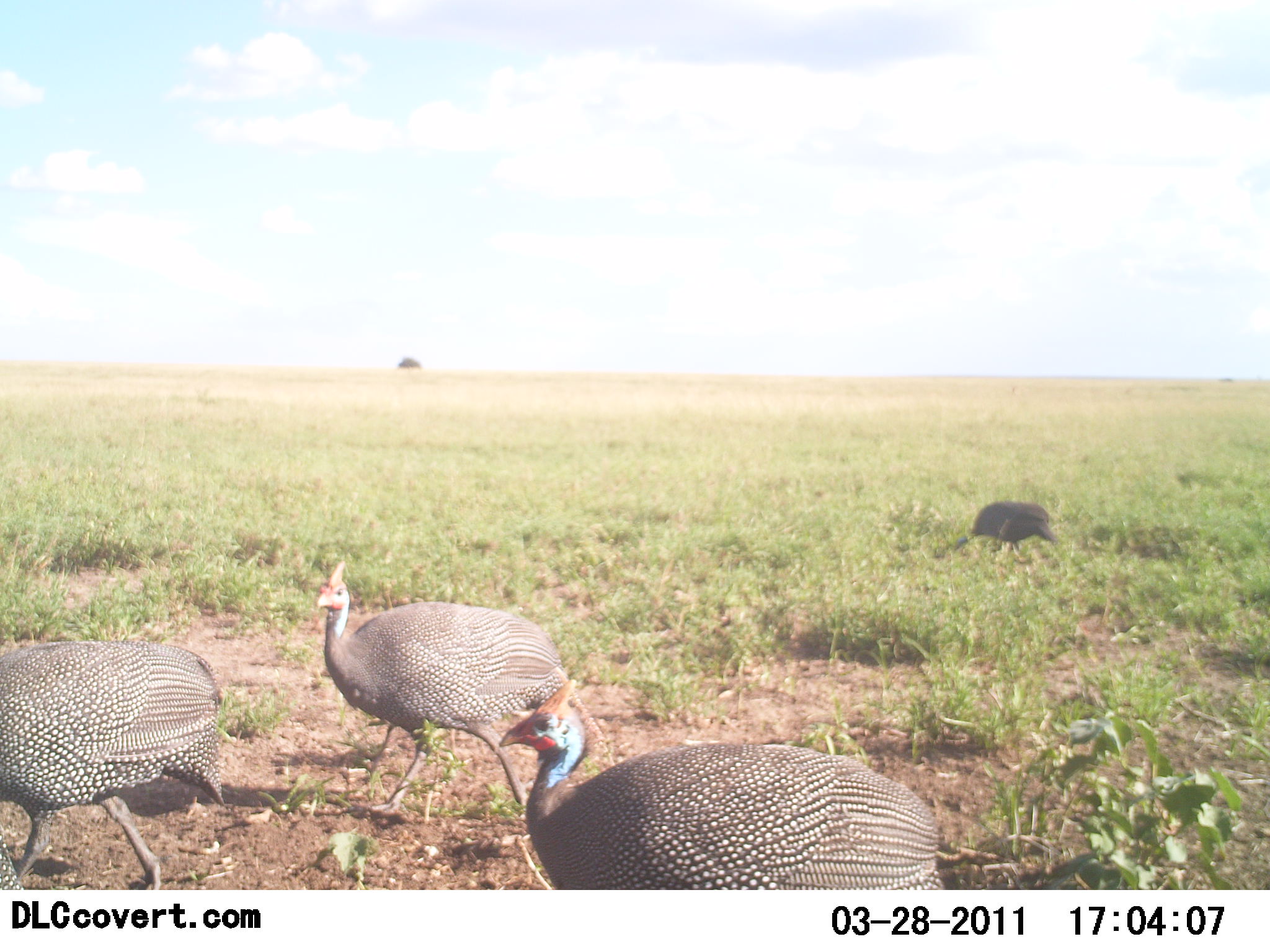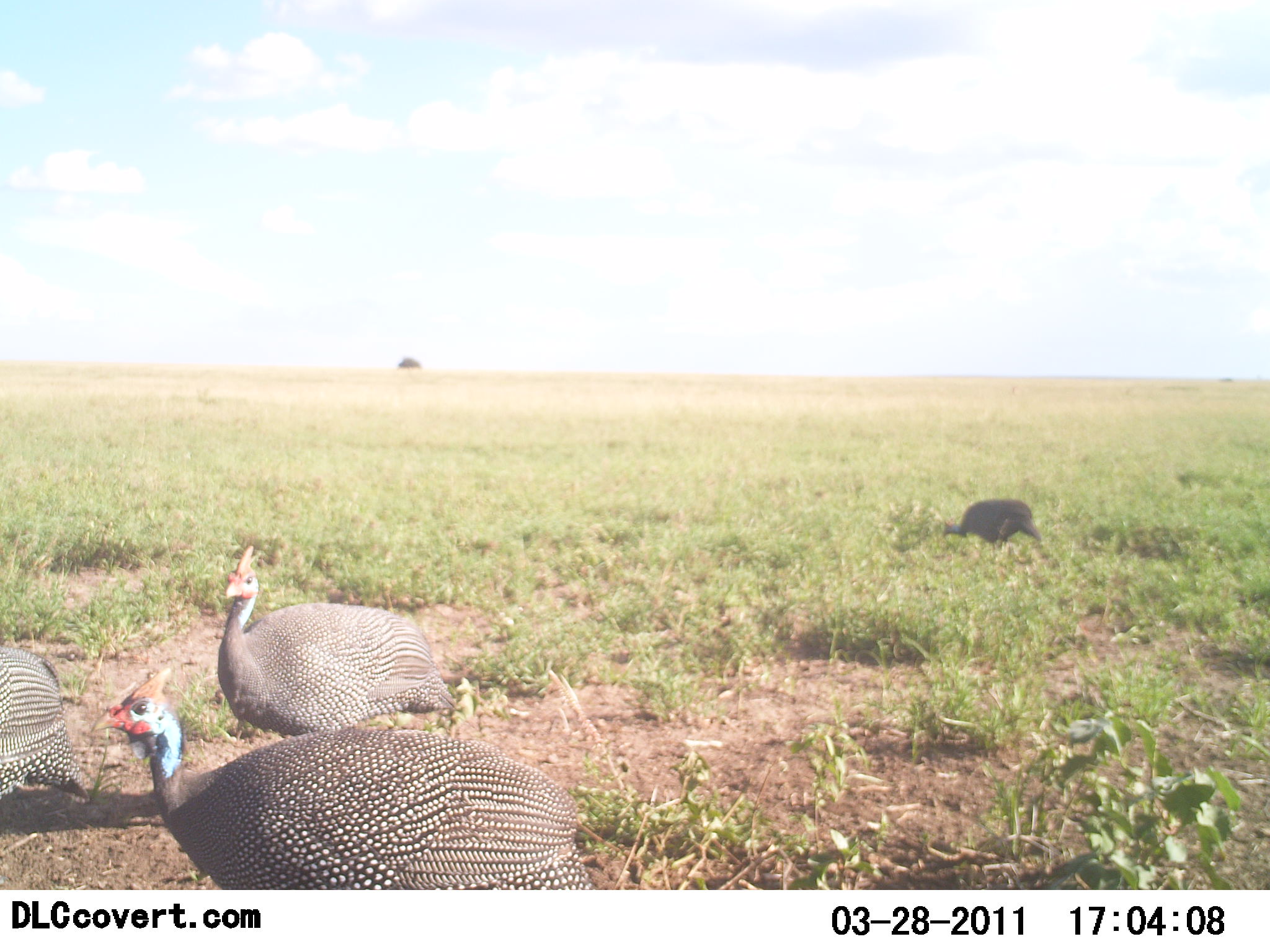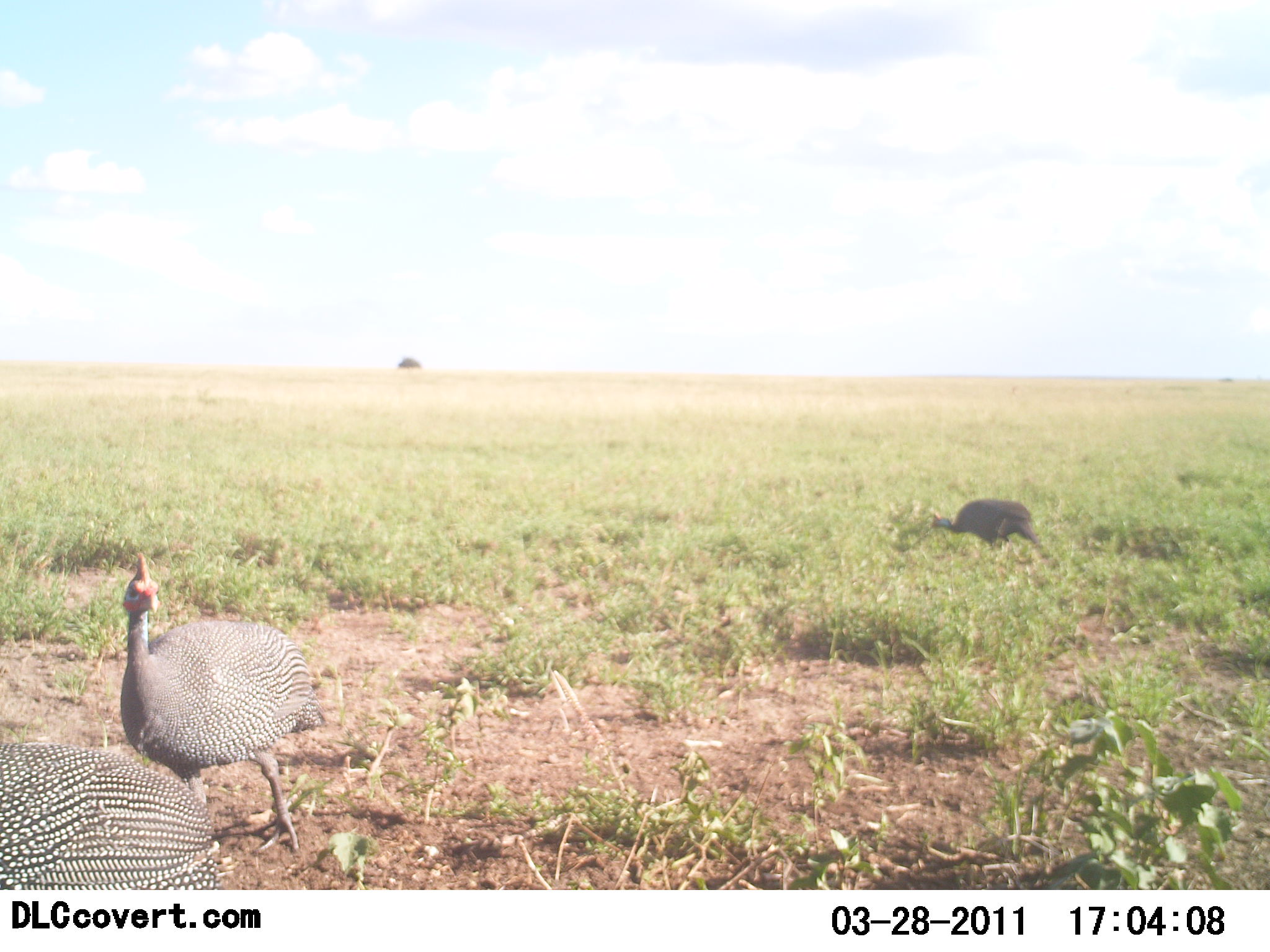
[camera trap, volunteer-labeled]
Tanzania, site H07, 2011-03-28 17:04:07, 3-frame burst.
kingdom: Animalia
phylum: Chordata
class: Aves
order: Galliformes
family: Numididae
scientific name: Numididae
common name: guinea fowl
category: guineafowl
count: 4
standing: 0%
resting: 0%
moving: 91%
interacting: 0%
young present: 0%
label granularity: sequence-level